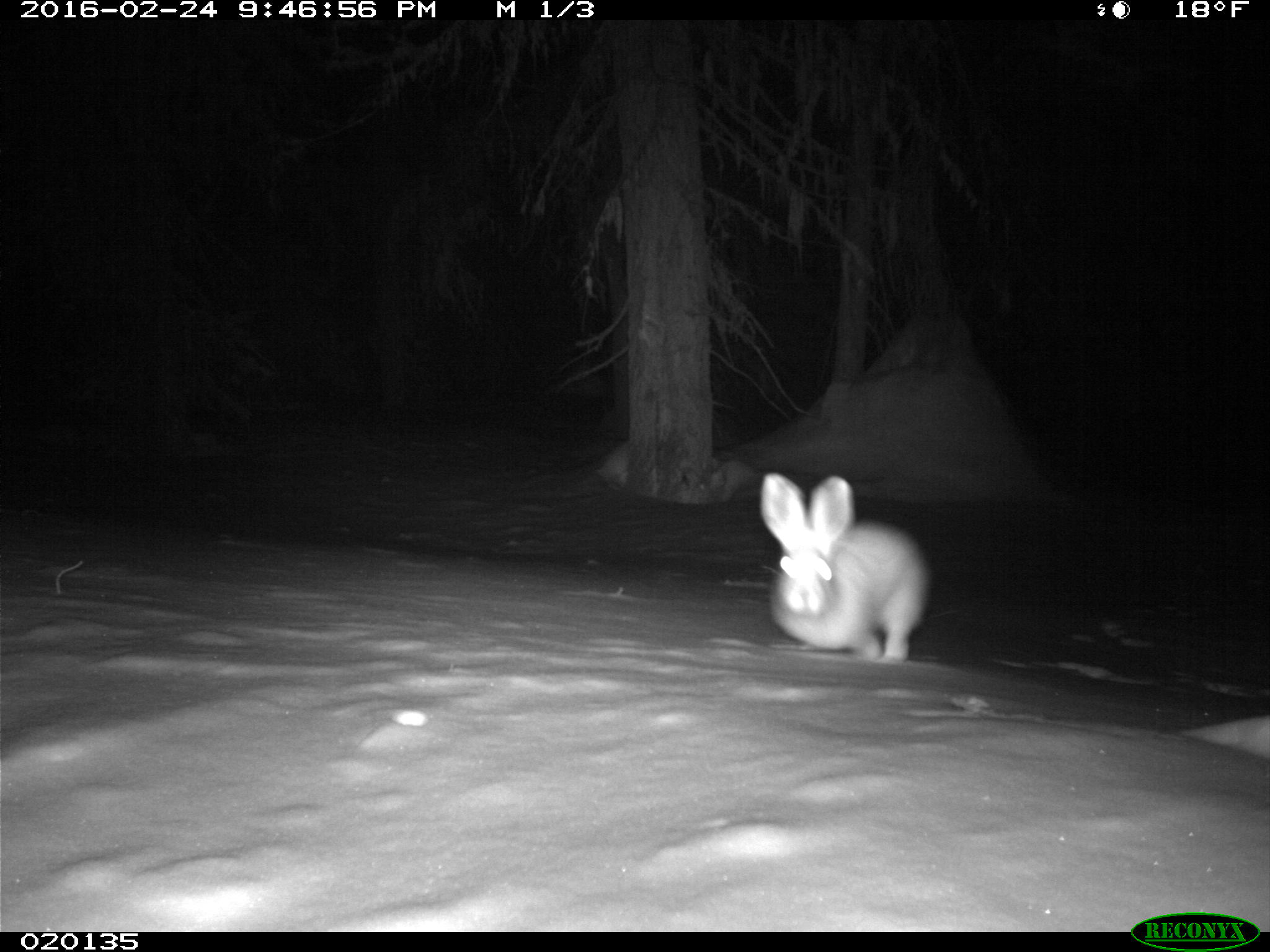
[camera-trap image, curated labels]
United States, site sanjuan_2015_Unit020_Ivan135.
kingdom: Animalia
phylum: Chordata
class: Mammalia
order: Lagomorpha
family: Leporidae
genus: Lepus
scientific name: Lepus americanus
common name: snowshoe hare